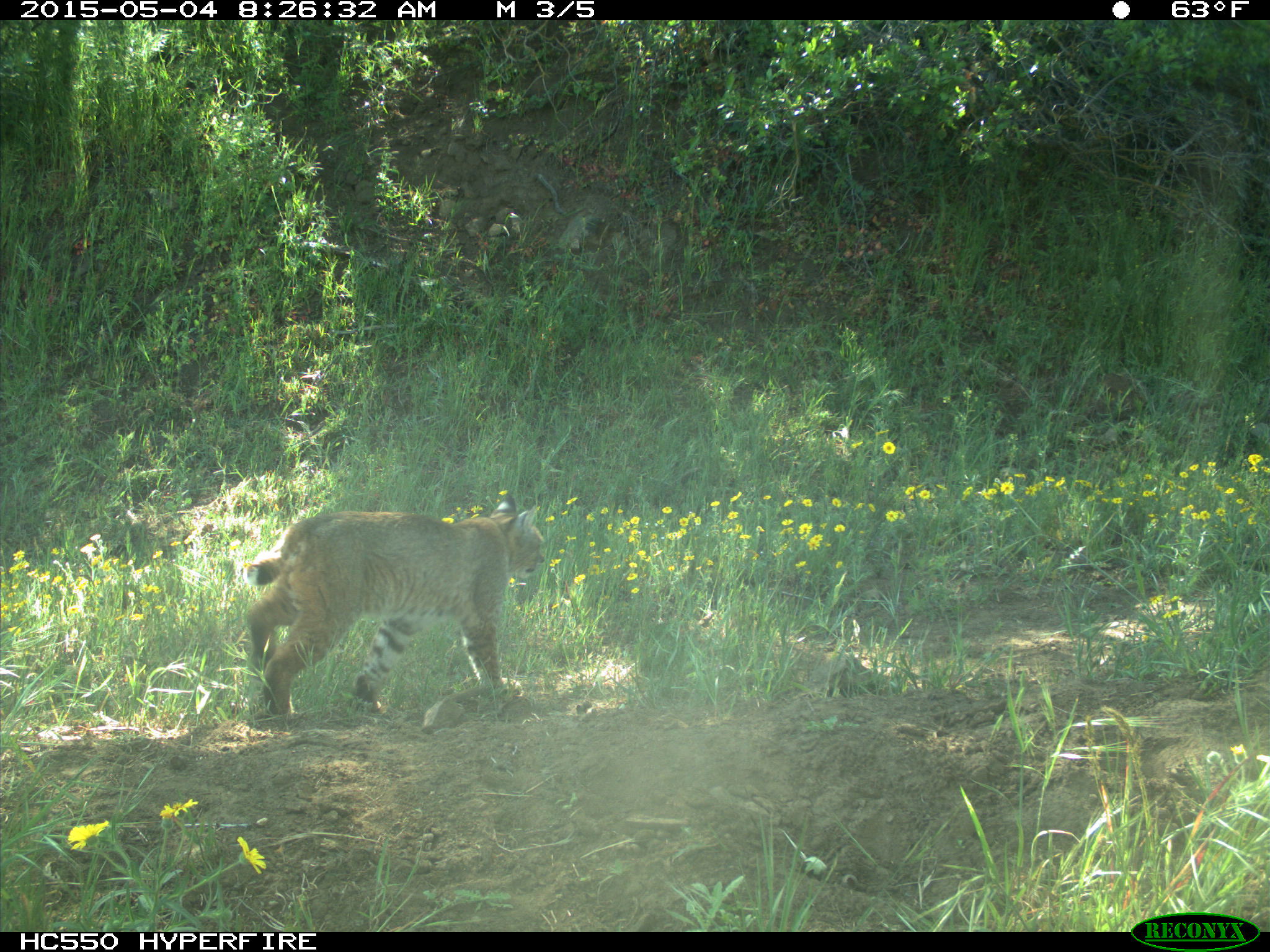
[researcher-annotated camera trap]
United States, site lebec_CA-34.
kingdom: Animalia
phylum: Chordata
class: Mammalia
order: Carnivora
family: Felidae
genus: Lynx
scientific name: Lynx rufus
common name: bobcat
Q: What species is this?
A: Lynx rufus (bobcat).